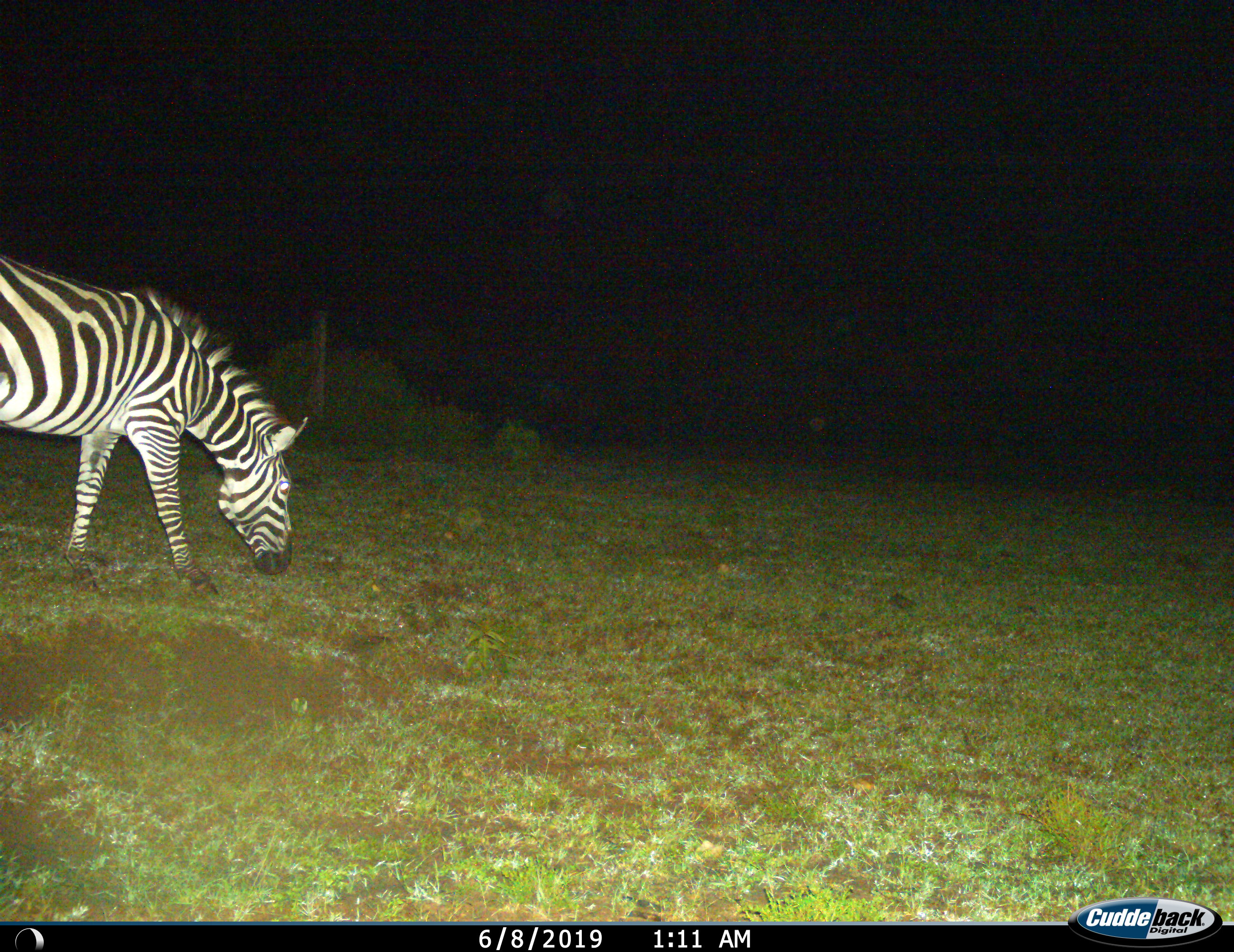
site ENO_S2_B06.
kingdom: Animalia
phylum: Chordata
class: Mammalia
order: Perissodactyla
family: Equidae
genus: Equus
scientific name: Equus quagga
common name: plains zebra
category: zebraplains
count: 1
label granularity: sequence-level